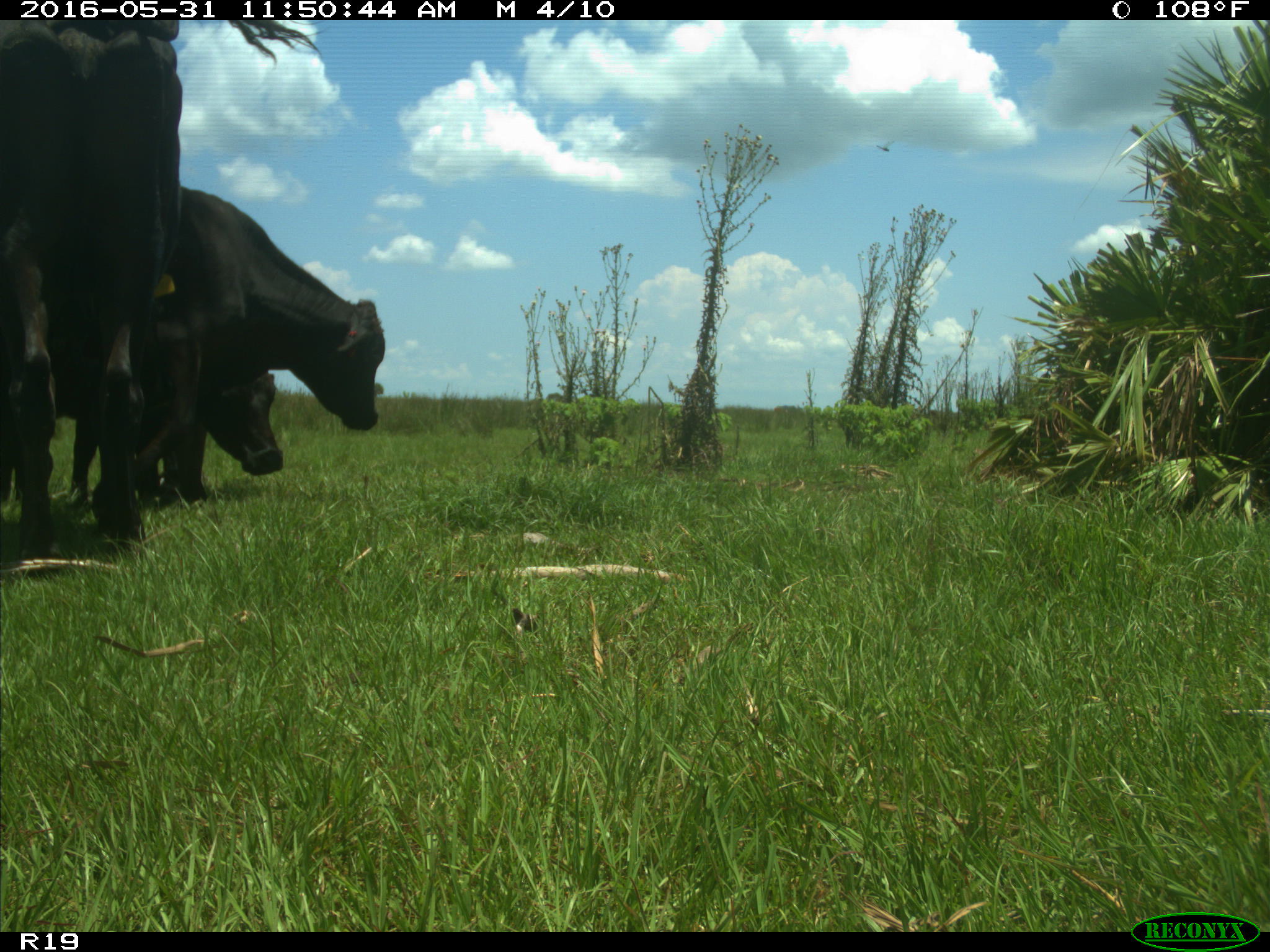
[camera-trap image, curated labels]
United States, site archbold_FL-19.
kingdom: Animalia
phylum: Chordata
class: Mammalia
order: Artiodactyla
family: Bovidae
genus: Bos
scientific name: Bos taurus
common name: domestic cow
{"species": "Bos taurus (domestic cow)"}